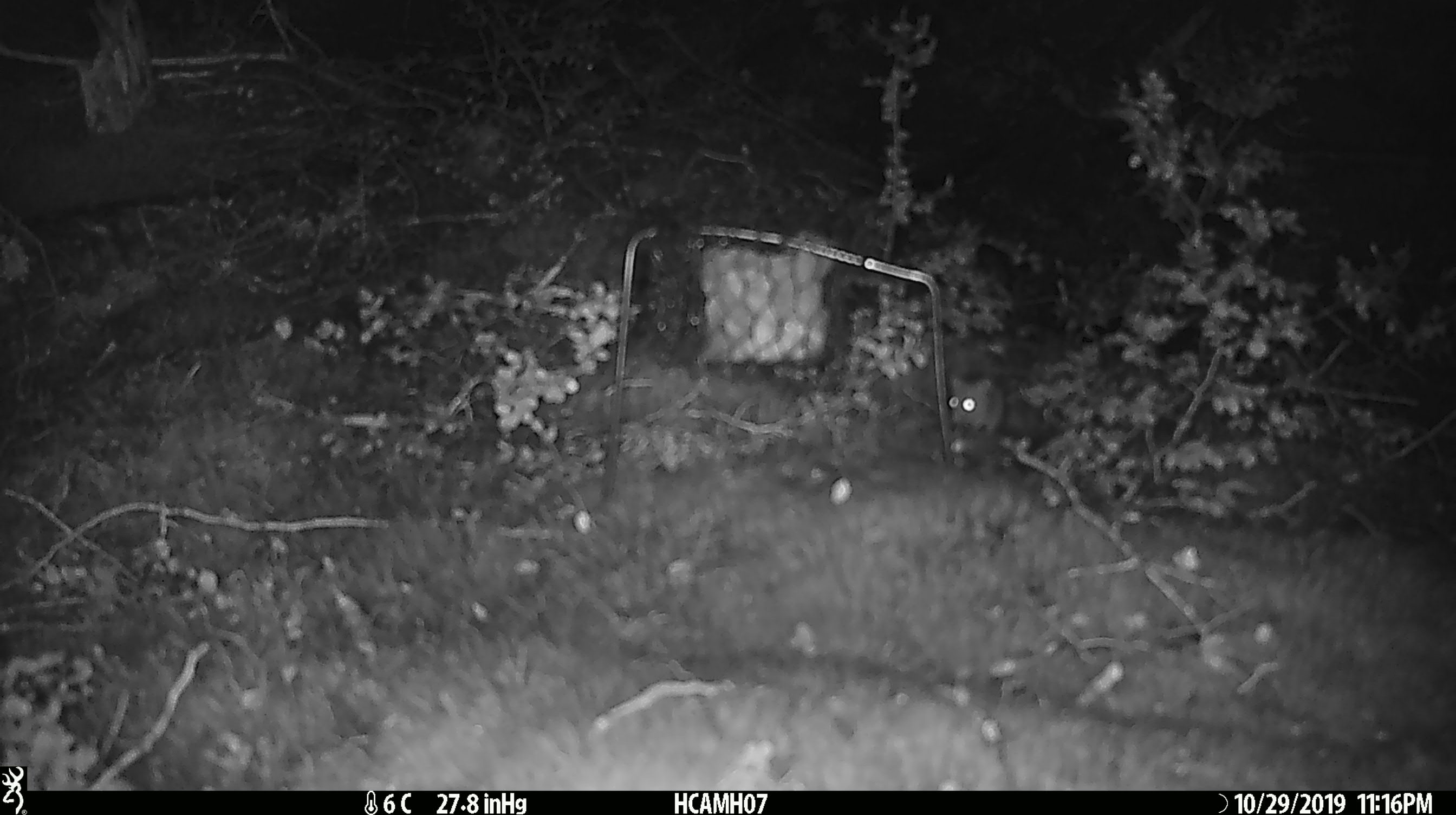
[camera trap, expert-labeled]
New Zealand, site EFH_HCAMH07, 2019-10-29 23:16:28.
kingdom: Animalia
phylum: Chordata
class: Mammalia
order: Rodentia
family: Muridae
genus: Mus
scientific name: Mus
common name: mouse